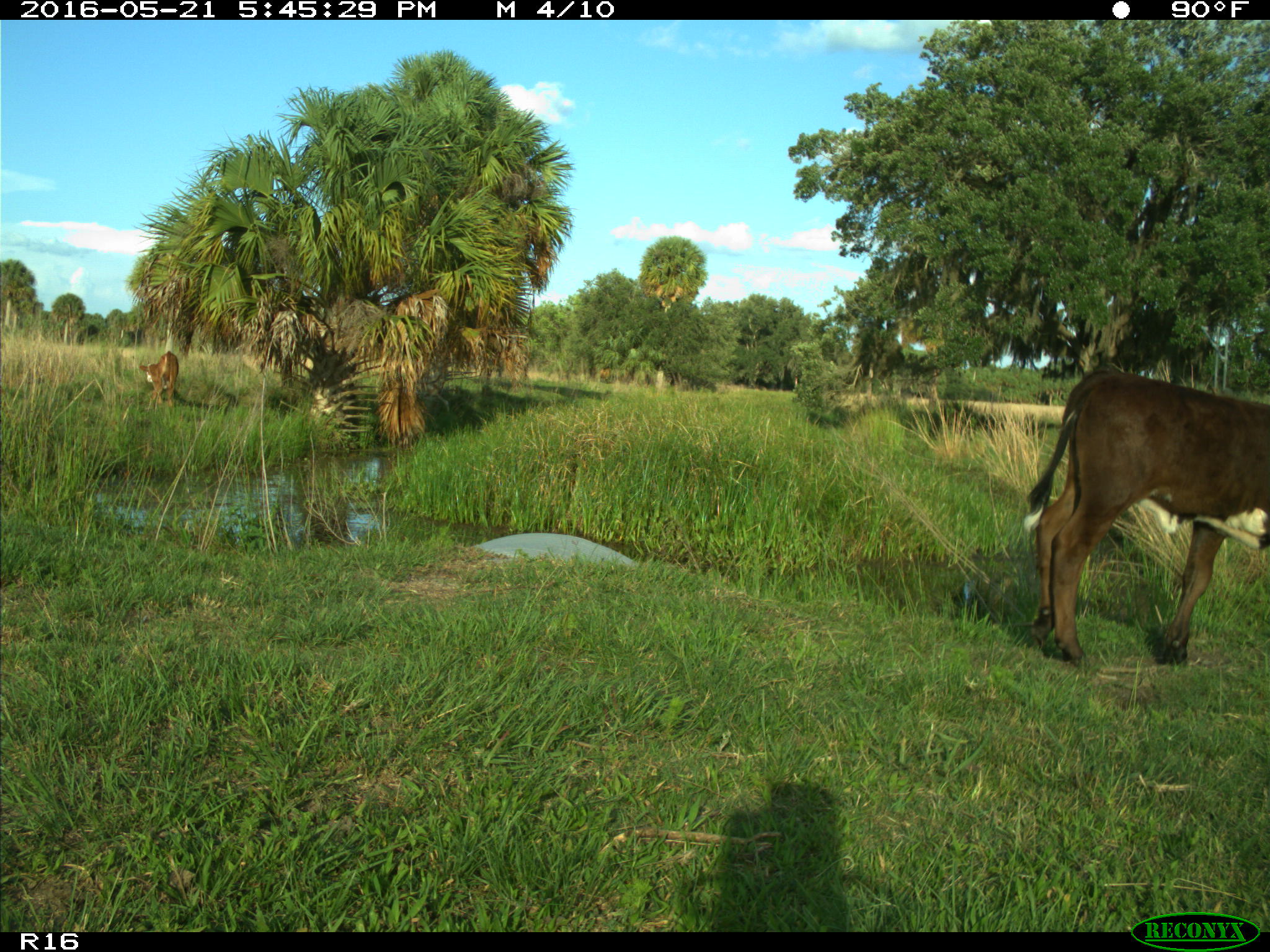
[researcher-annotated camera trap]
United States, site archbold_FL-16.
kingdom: Animalia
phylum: Chordata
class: Mammalia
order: Artiodactyla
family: Bovidae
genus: Bos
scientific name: Bos taurus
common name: domestic cow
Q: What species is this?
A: Bos taurus (domestic cow).